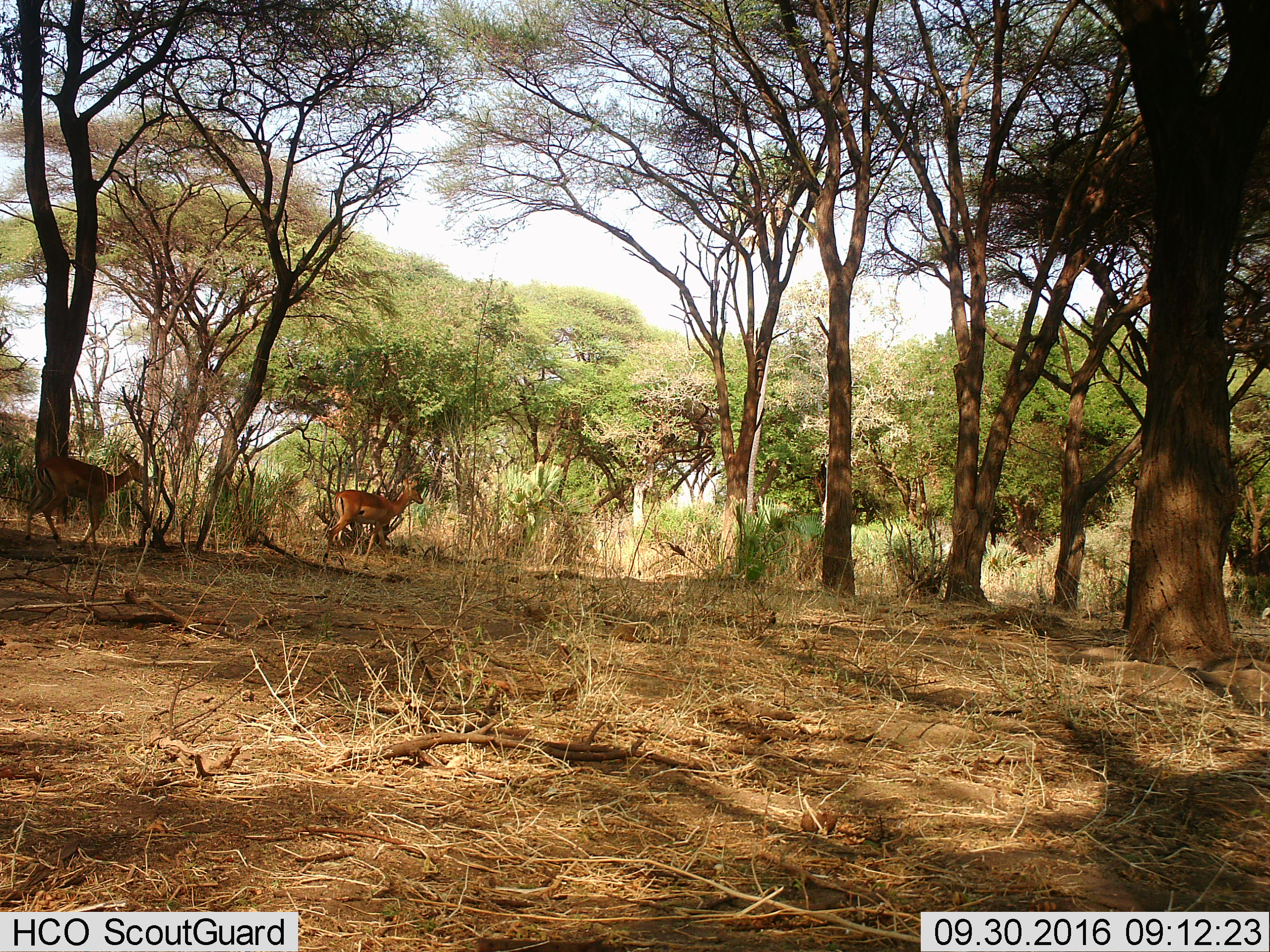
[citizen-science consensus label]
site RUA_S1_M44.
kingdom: Animalia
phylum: Chordata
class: Mammalia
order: Artiodactyla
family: Bovidae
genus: Aepyceros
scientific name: Aepyceros melampus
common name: impala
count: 2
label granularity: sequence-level